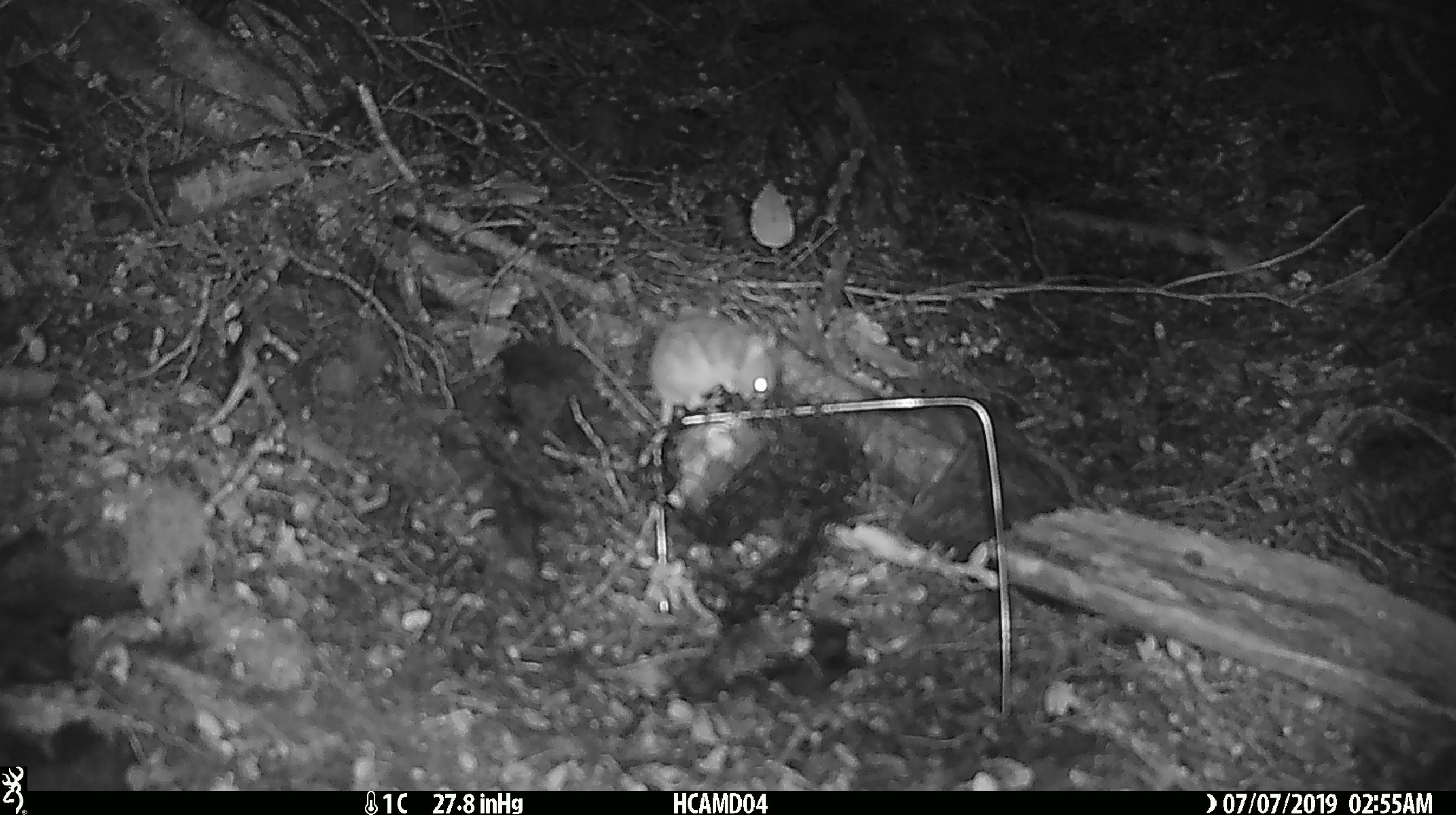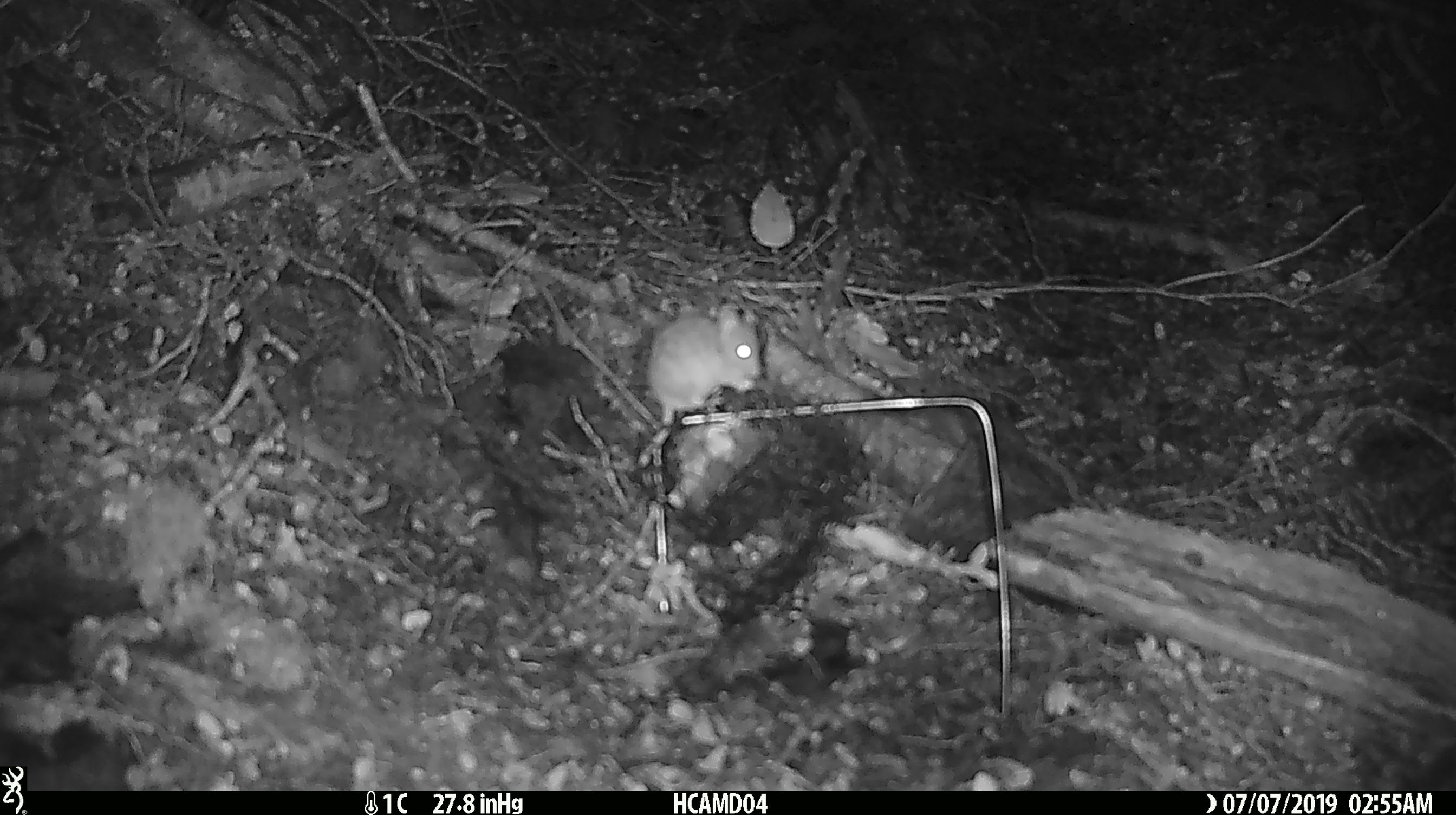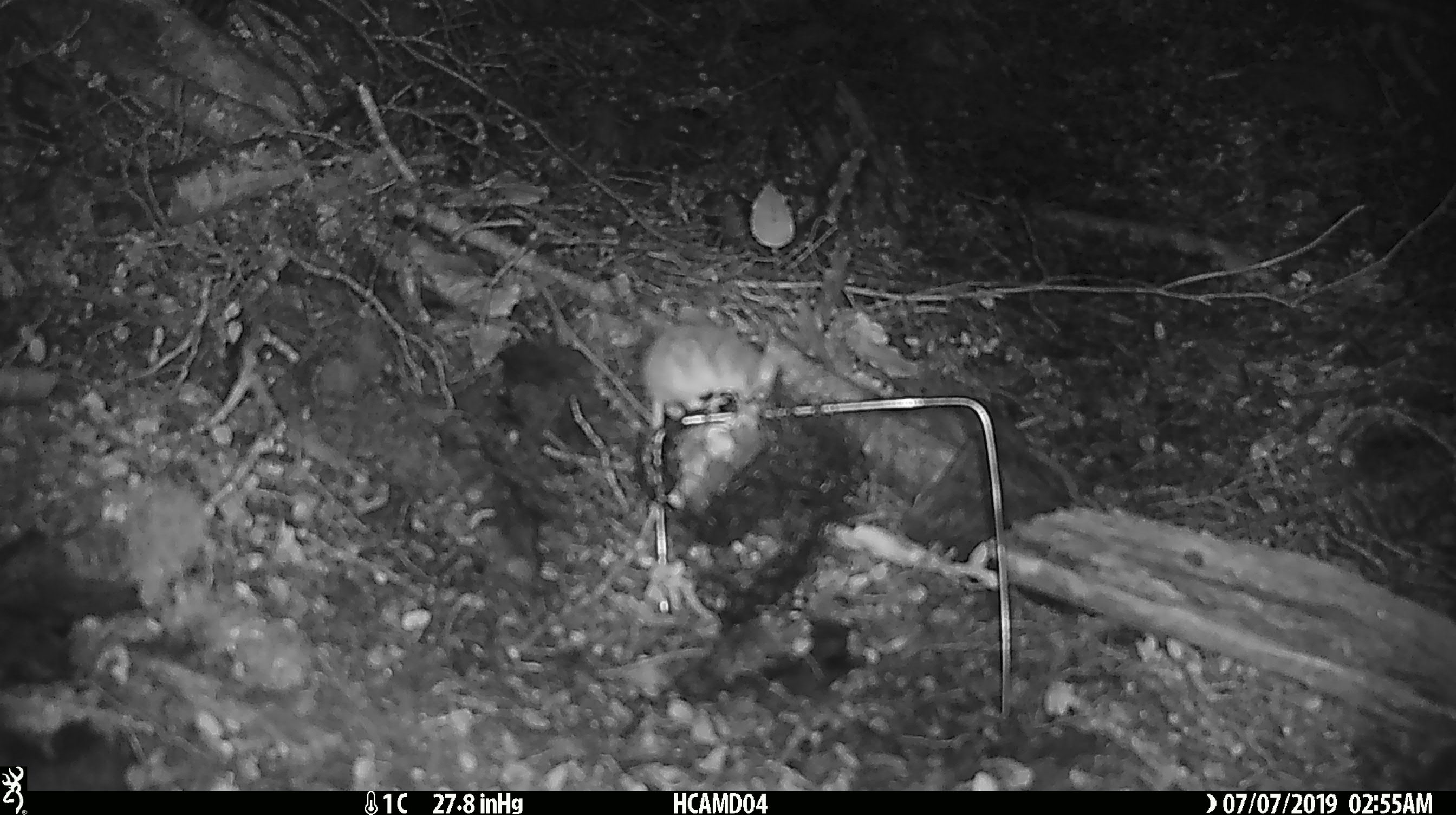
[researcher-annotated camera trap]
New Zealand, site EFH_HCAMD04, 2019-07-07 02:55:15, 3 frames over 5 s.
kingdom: Animalia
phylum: Chordata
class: Mammalia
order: Rodentia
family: Muridae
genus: Mus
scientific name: Mus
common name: mouse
Mouse (Mus).